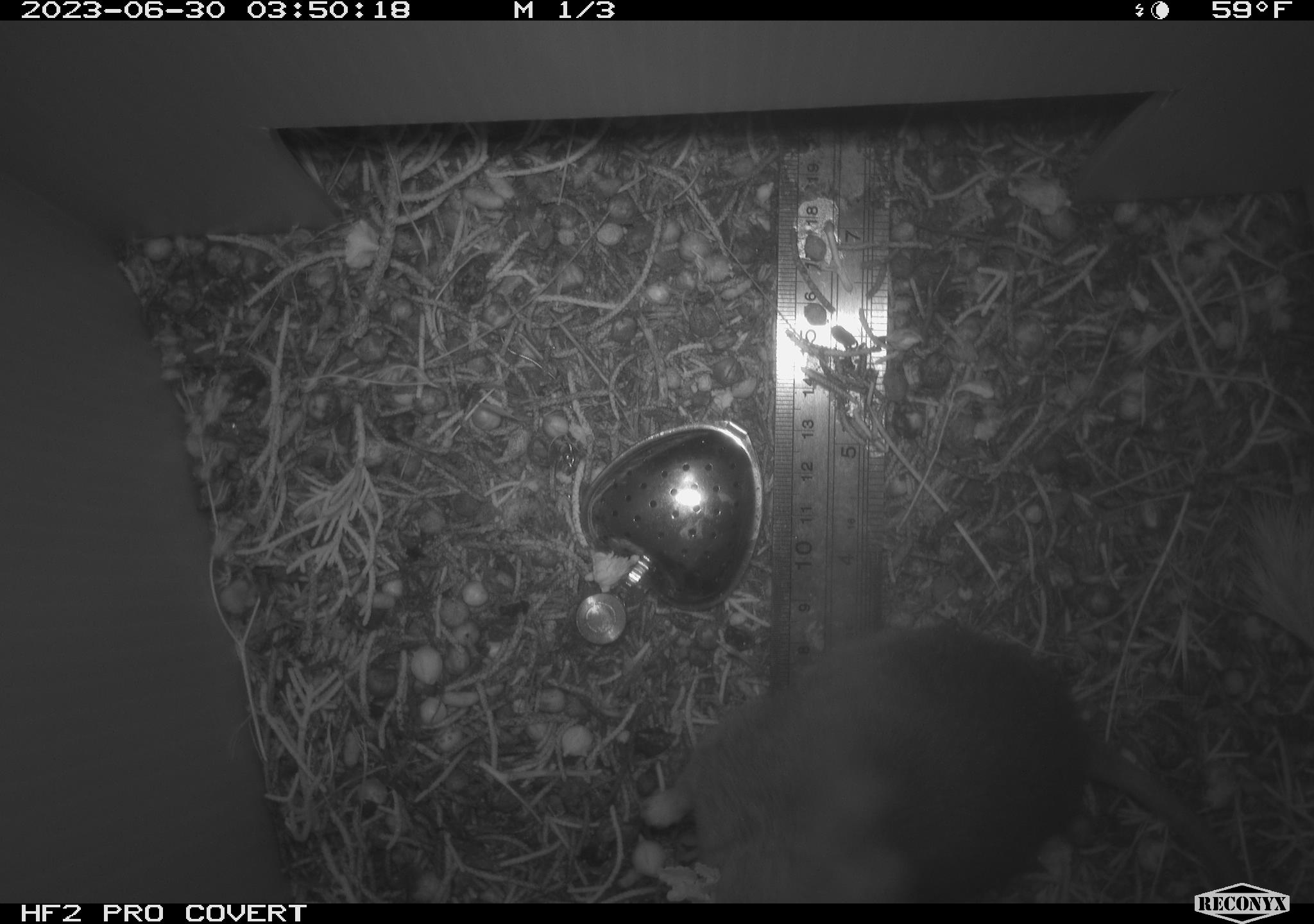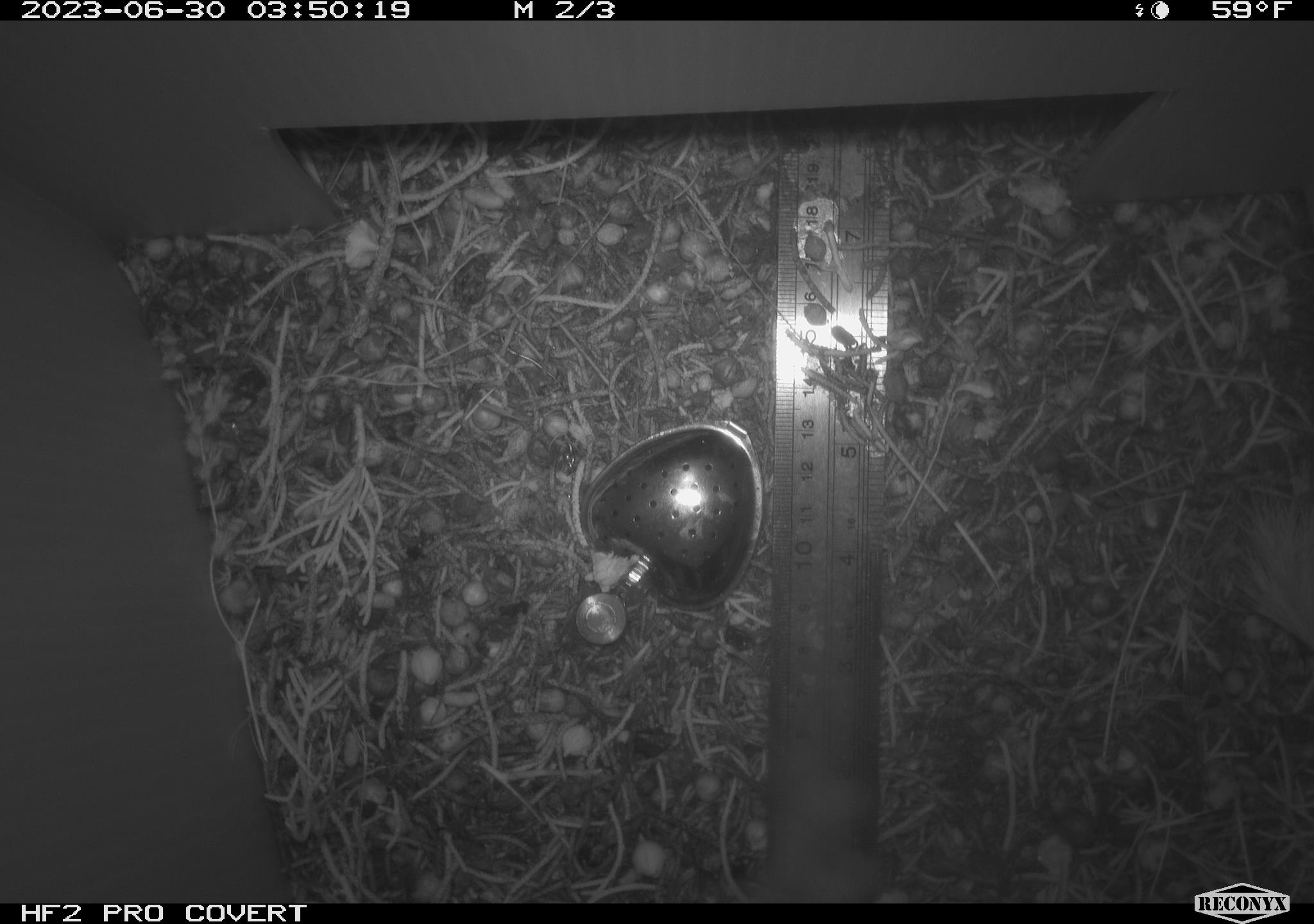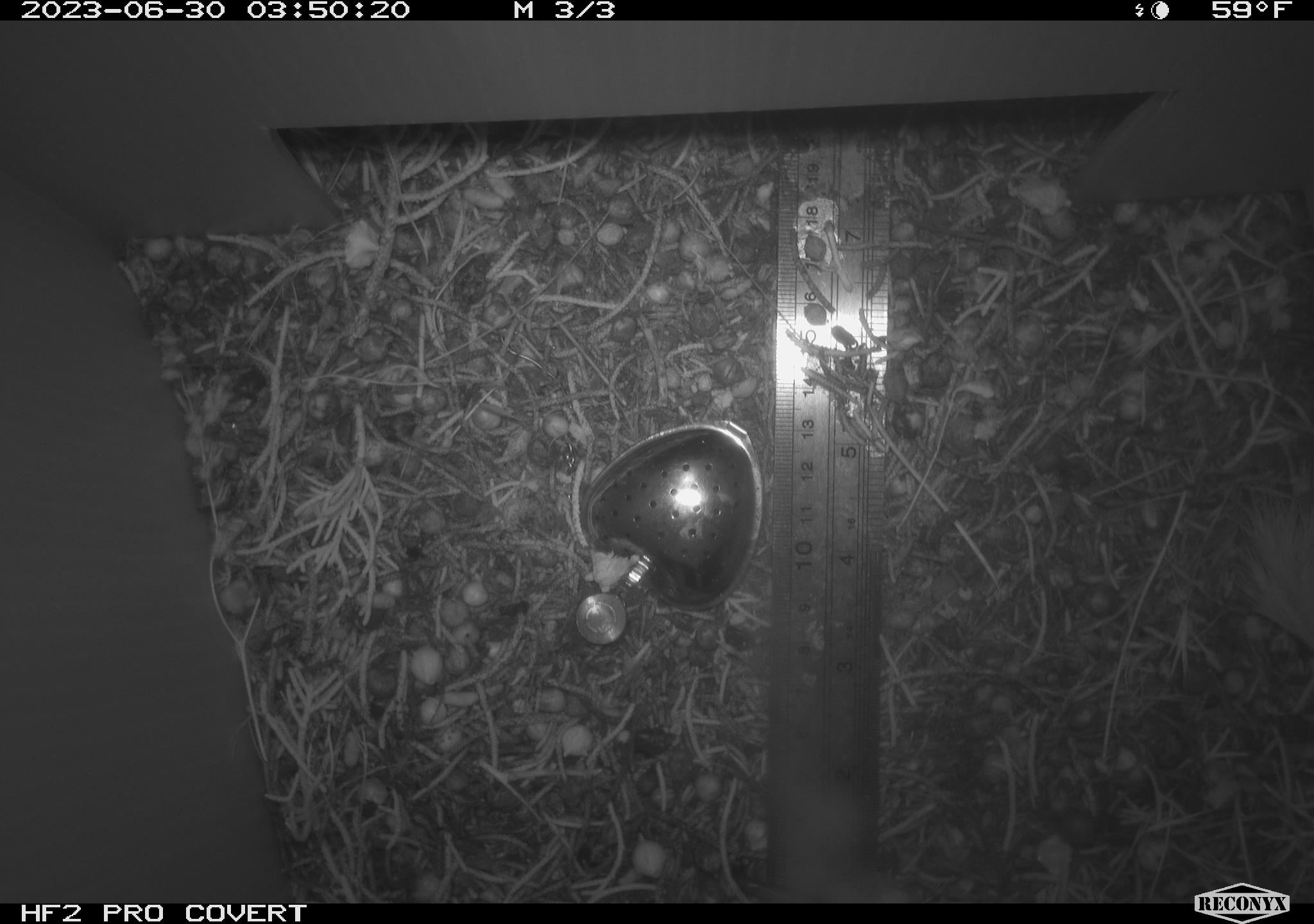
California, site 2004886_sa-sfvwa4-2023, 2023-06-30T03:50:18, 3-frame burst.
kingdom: Animalia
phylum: Chordata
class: Mammalia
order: Rodentia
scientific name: Rodentia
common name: mouse species